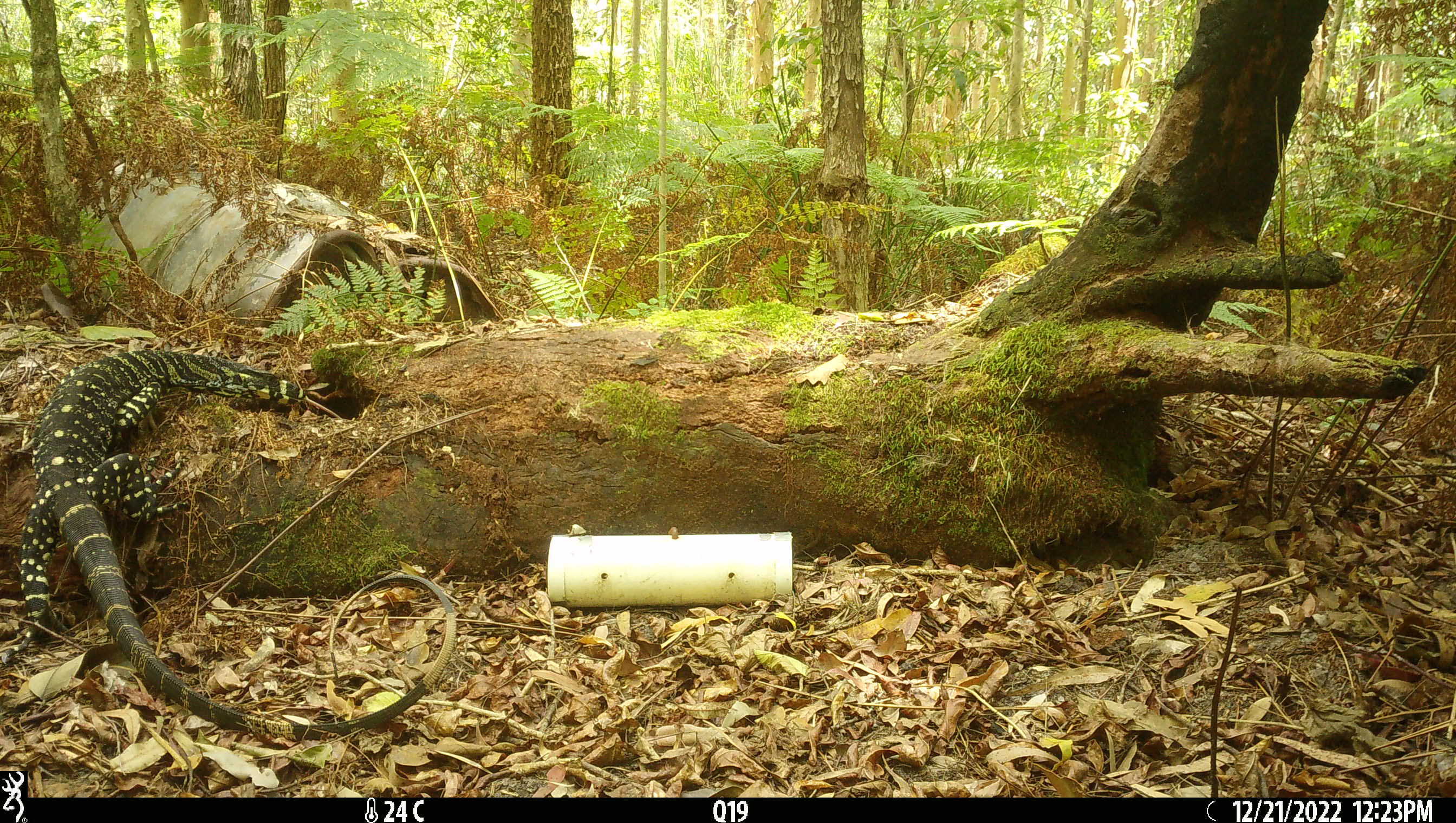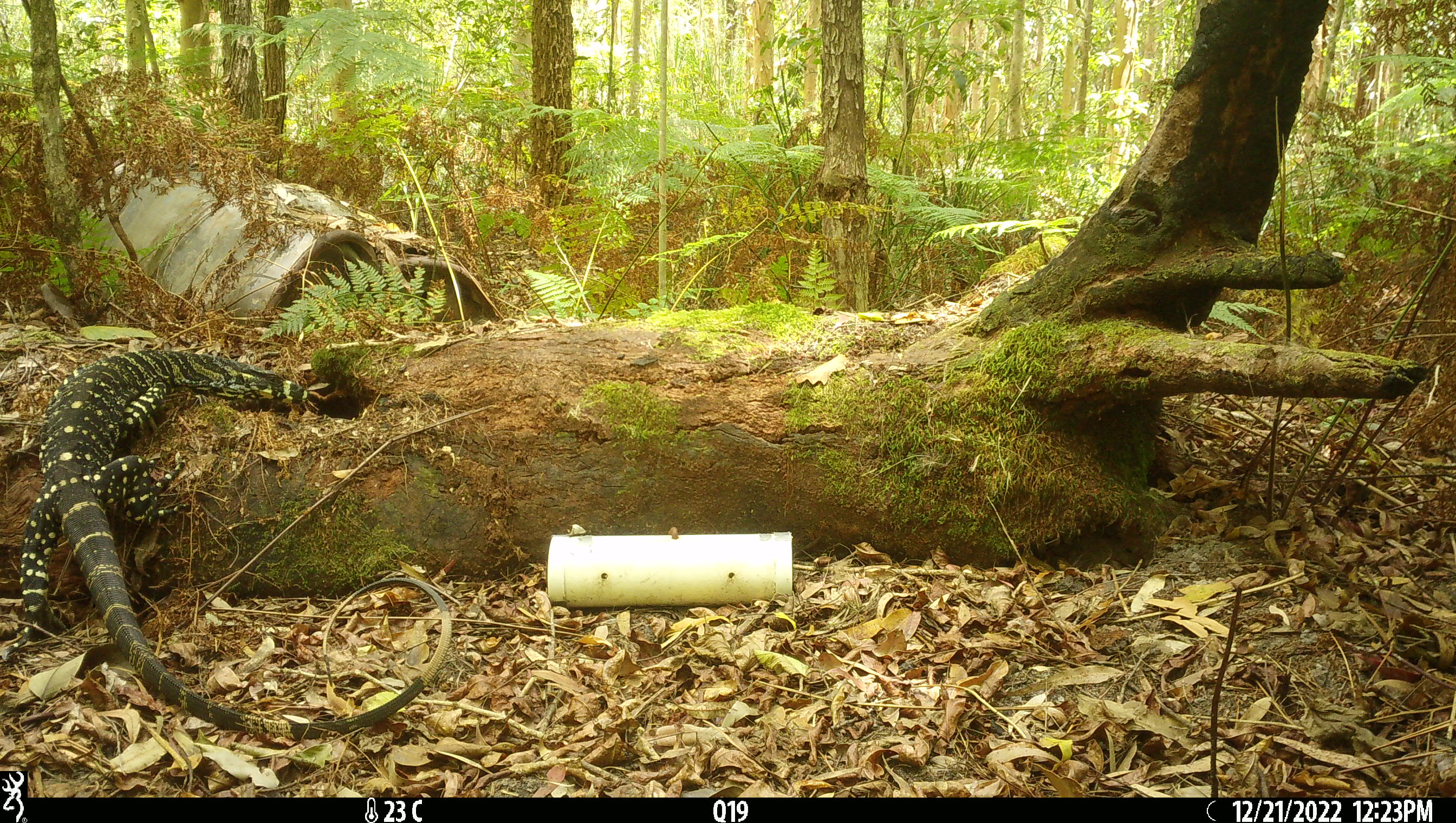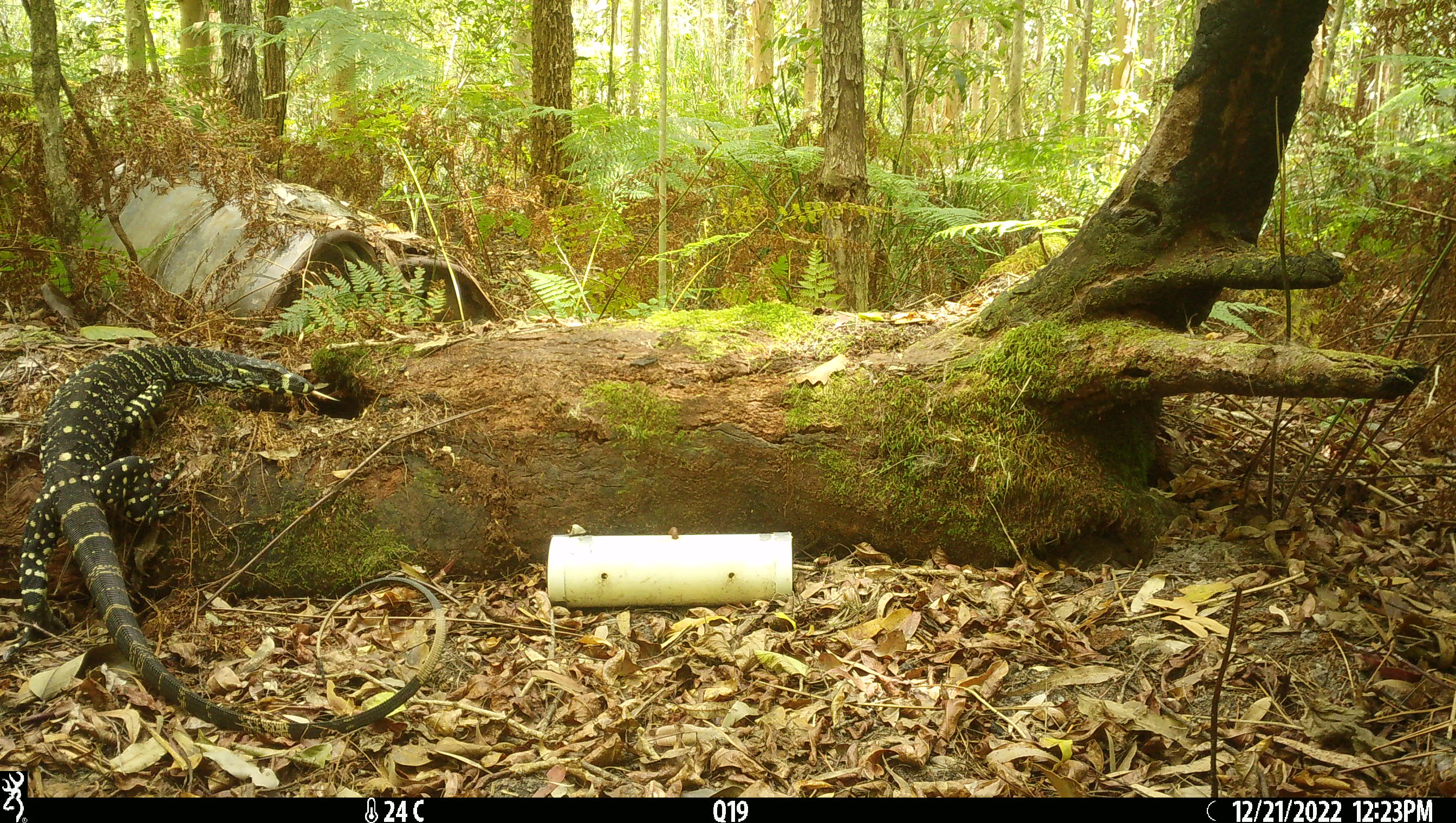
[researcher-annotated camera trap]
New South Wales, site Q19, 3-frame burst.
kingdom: Animalia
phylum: Chordata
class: Reptilia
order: Squamata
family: Varanidae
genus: Varanus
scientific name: Varanus varius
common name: lace monitor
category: goanna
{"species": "goanna (lace monitor) (Varanus varius)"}